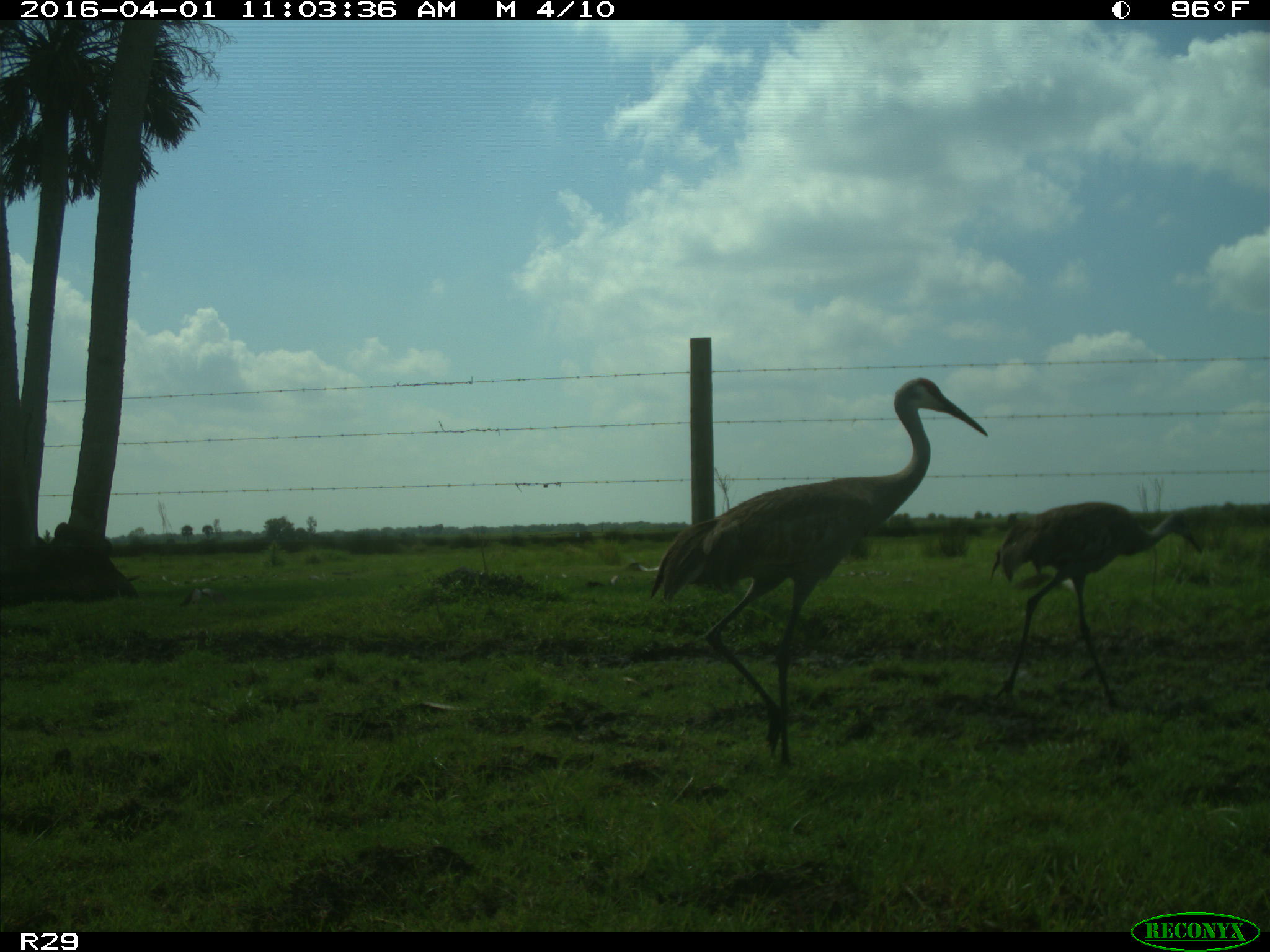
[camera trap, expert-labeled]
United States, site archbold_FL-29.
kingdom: Animalia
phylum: Chordata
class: Aves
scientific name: Aves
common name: birds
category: unidentified bird